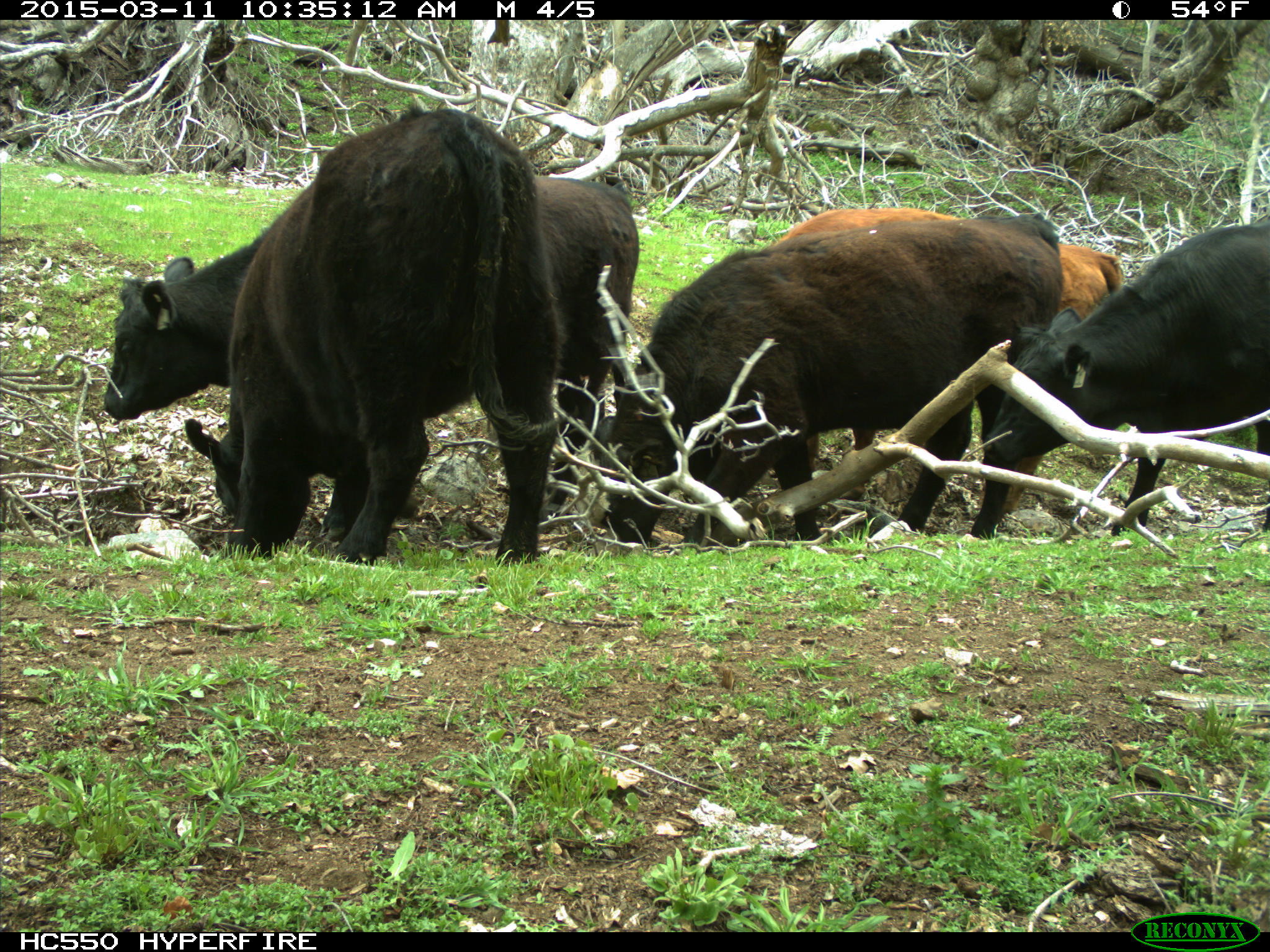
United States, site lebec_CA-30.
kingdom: Animalia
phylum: Chordata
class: Mammalia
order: Artiodactyla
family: Bovidae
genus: Bos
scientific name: Bos taurus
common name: domestic cow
Bos taurus (domestic cow).